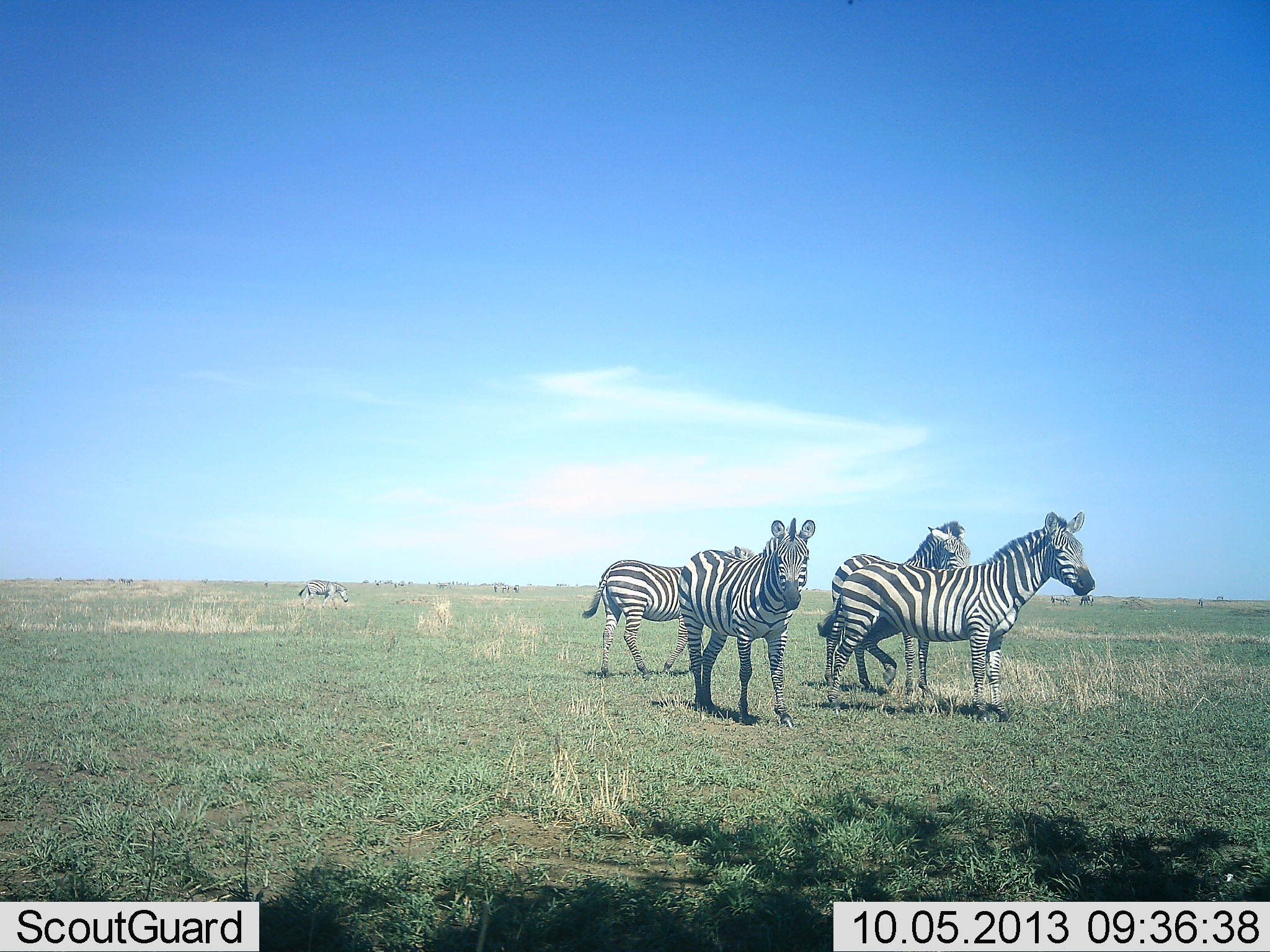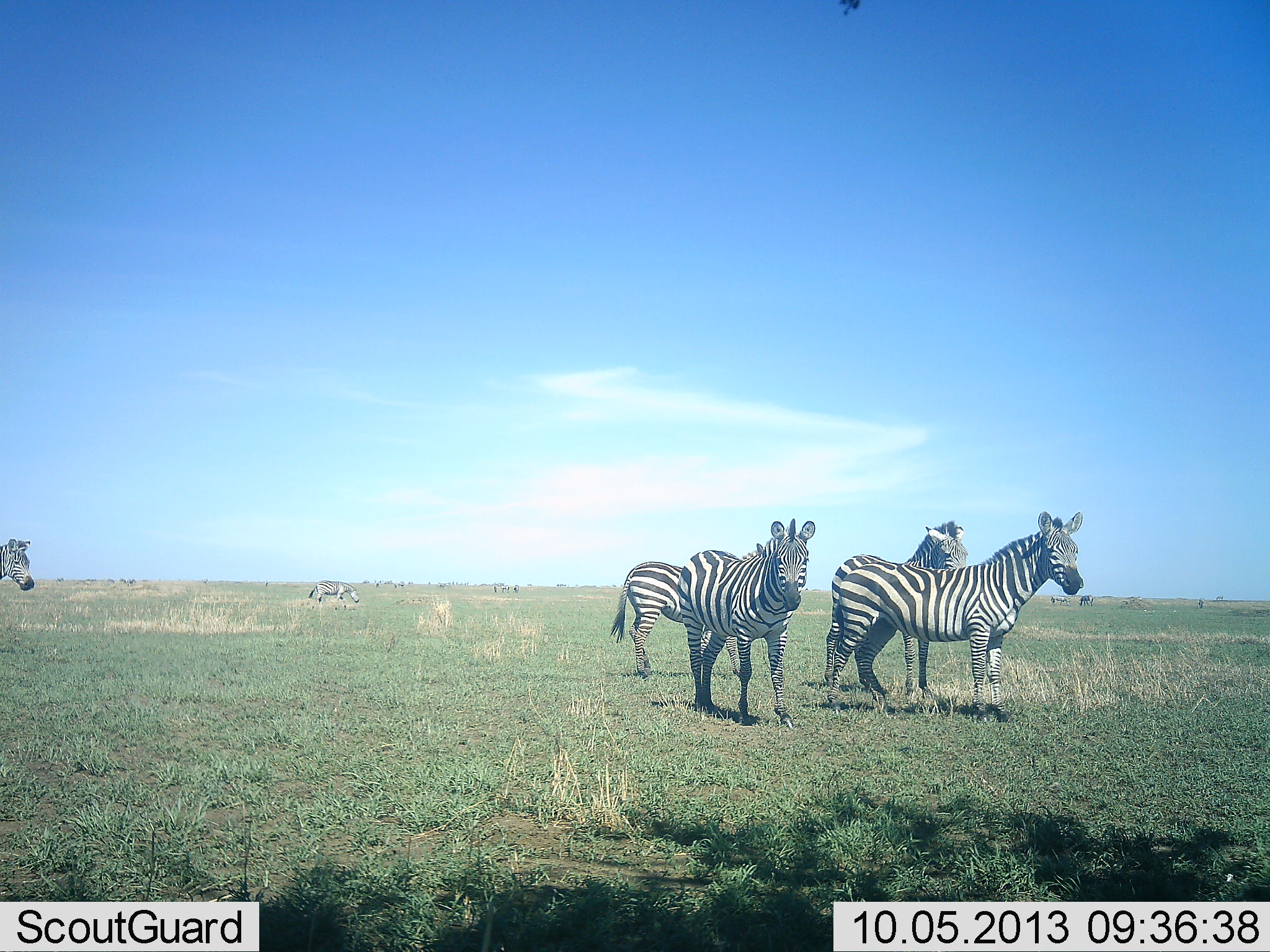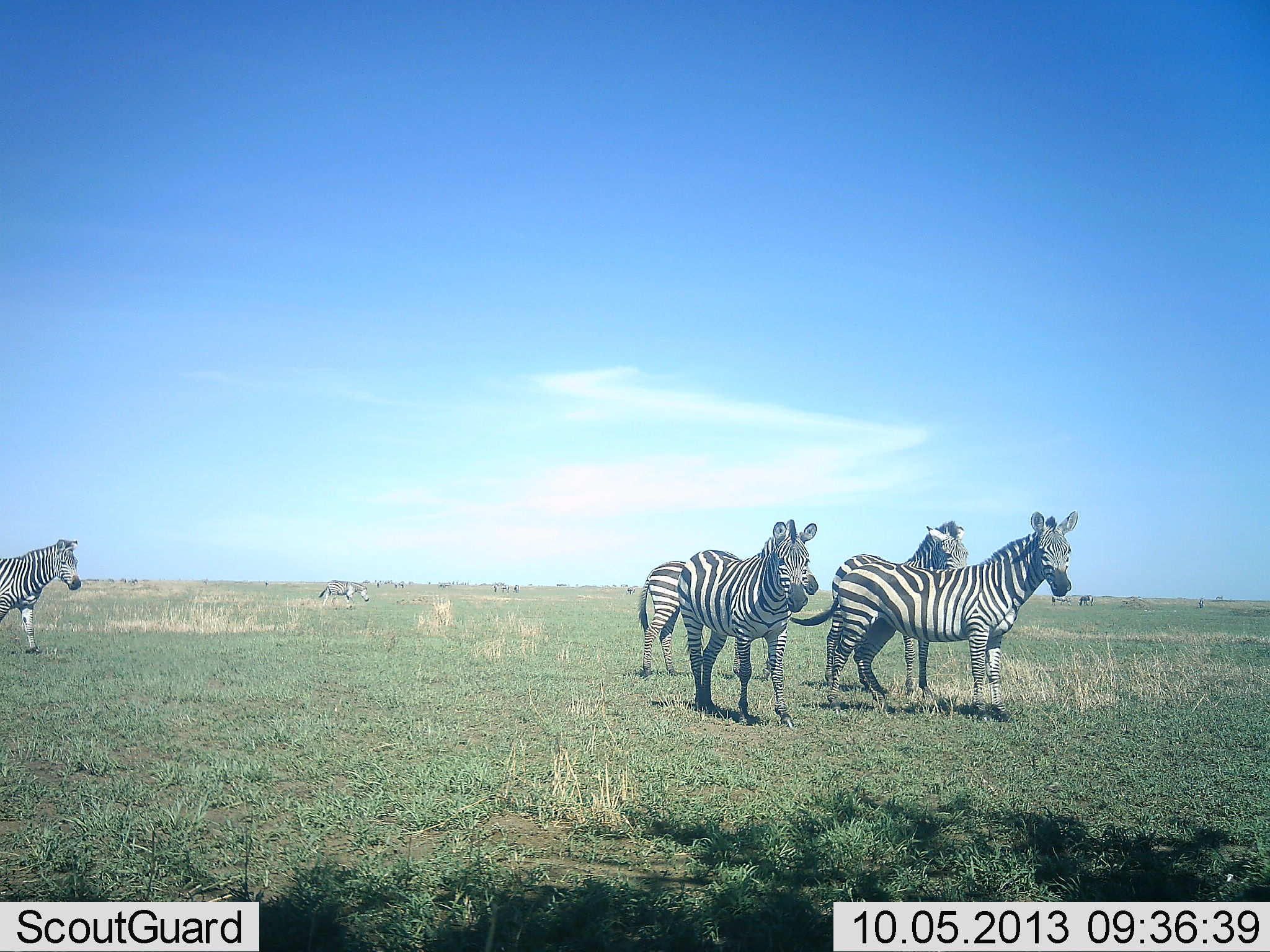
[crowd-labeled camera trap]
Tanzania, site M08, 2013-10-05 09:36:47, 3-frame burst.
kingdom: Animalia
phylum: Chordata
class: Mammalia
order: Perissodactyla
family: Equidae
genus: Equus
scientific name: Equus quagga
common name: plains zebra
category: zebra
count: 6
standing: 80%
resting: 10%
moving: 80%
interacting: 0%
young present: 0%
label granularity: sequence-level